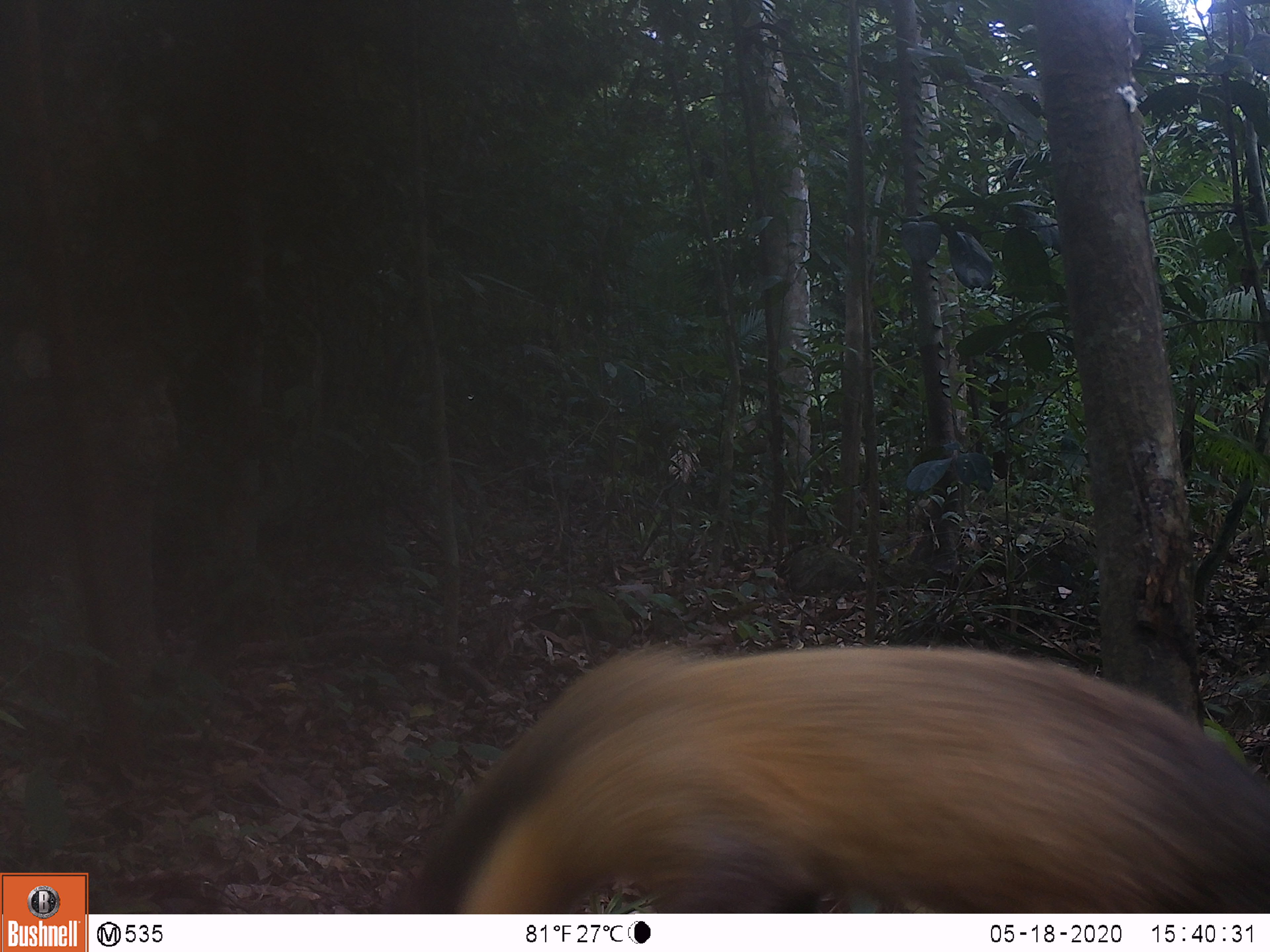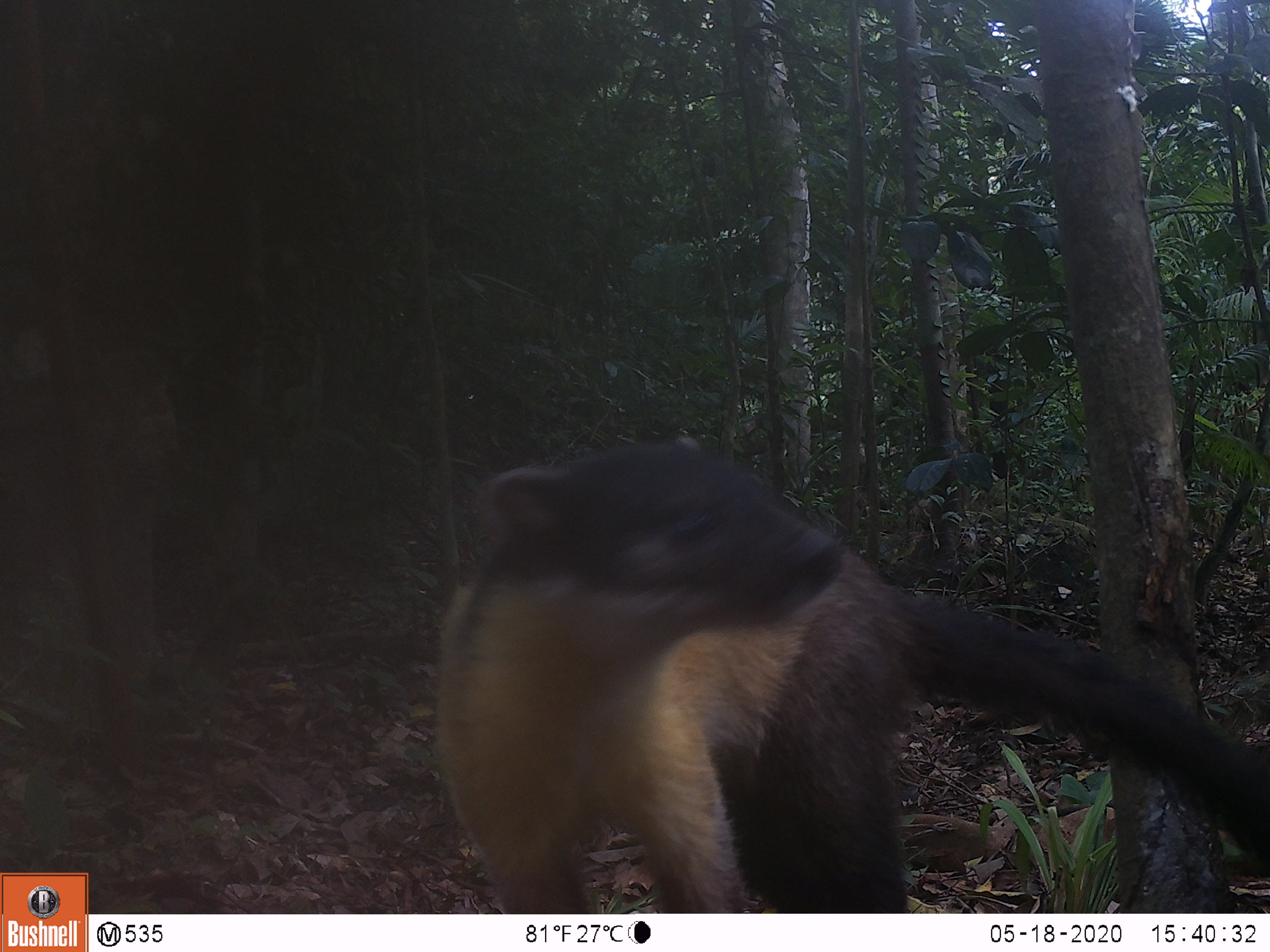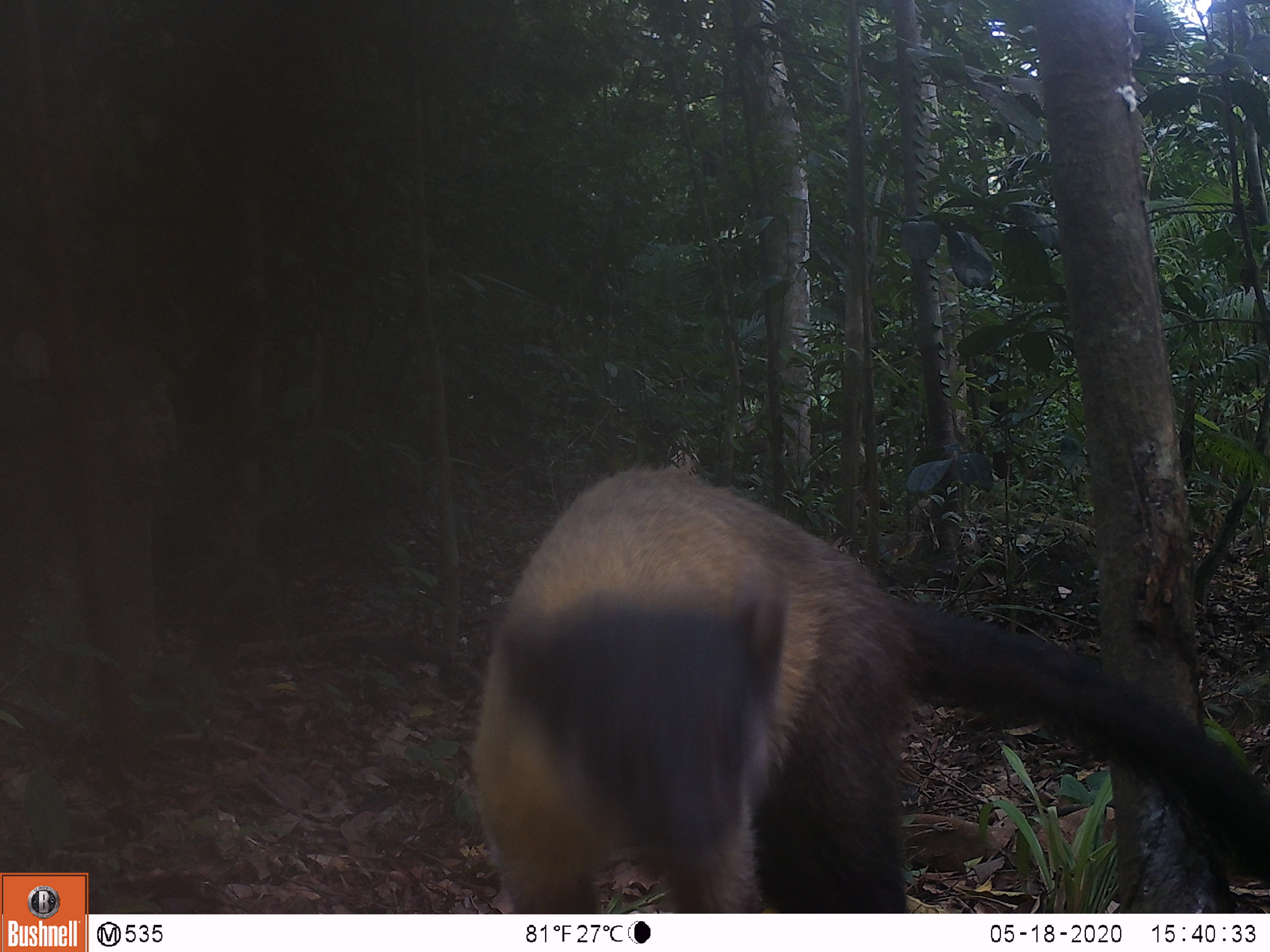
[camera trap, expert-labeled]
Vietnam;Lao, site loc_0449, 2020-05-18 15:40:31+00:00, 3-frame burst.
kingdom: Animalia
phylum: Chordata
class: Mammalia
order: Carnivora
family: Mustelidae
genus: Martes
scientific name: Martes flavigula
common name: yellow-throated marten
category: yellow throated marten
Yellow throated marten (yellow-throated marten) (Martes flavigula). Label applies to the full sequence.